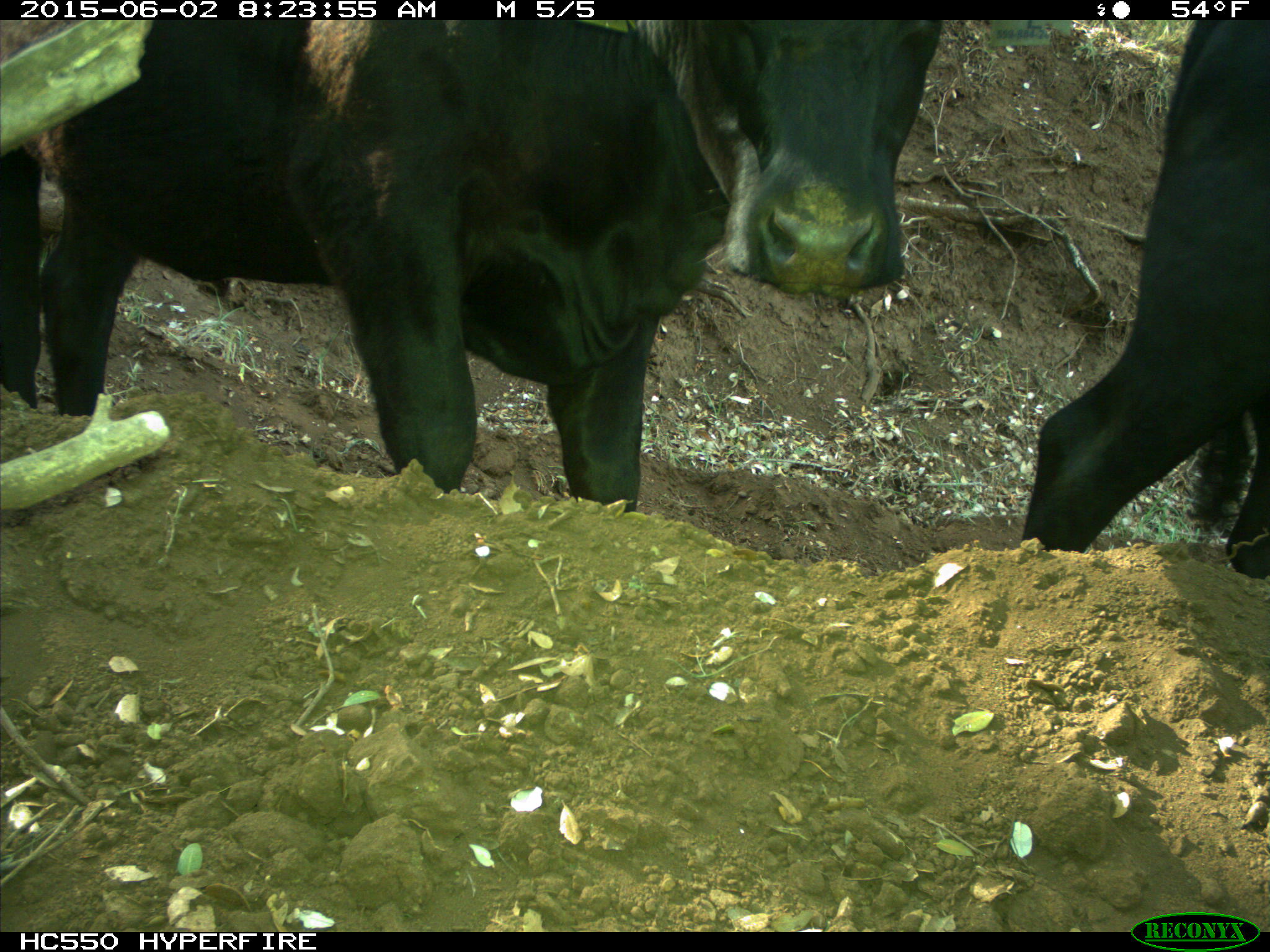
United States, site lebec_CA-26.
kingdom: Animalia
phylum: Chordata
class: Mammalia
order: Artiodactyla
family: Bovidae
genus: Bos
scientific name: Bos taurus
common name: domestic cow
Bos taurus (domestic cow).